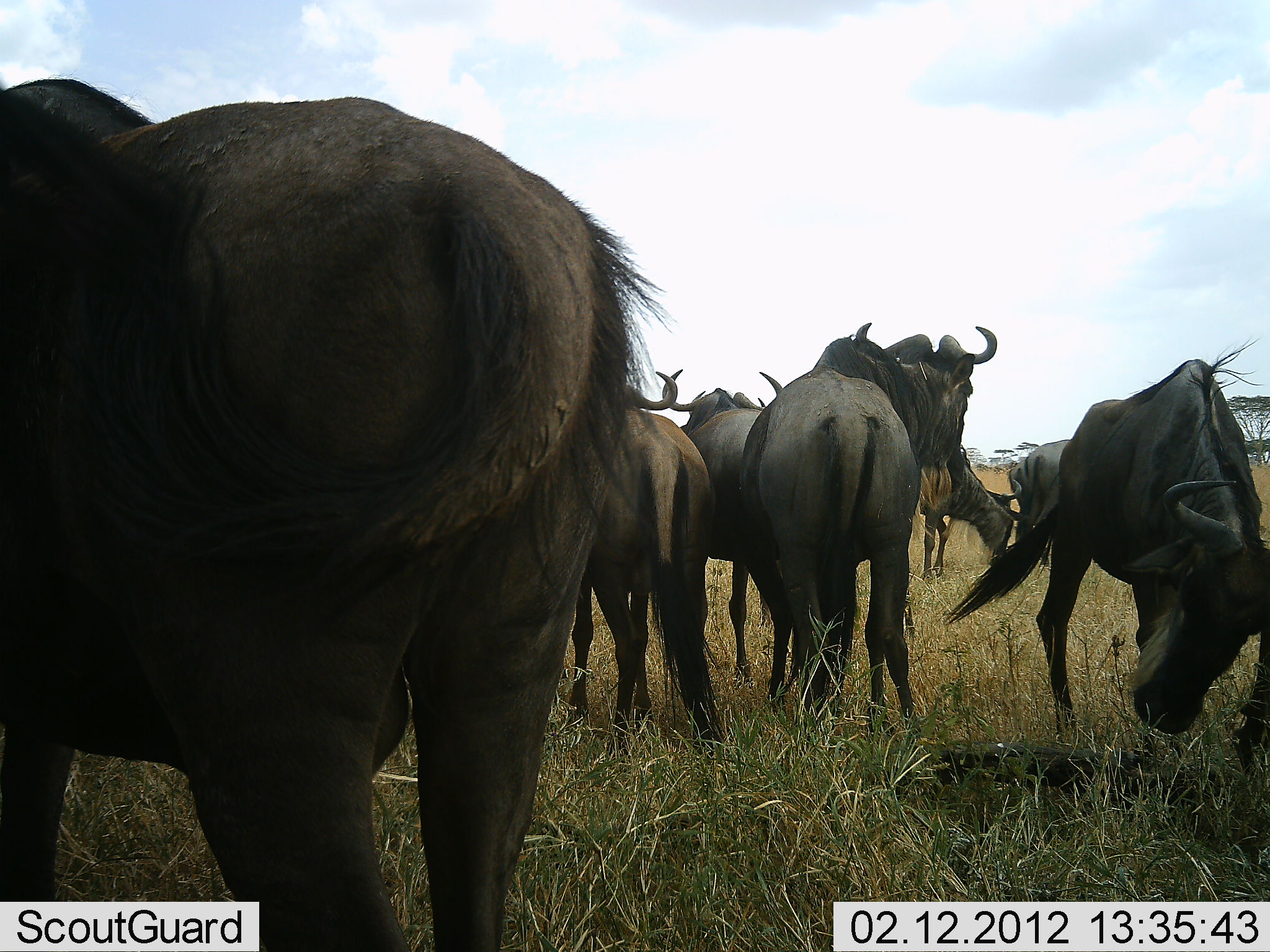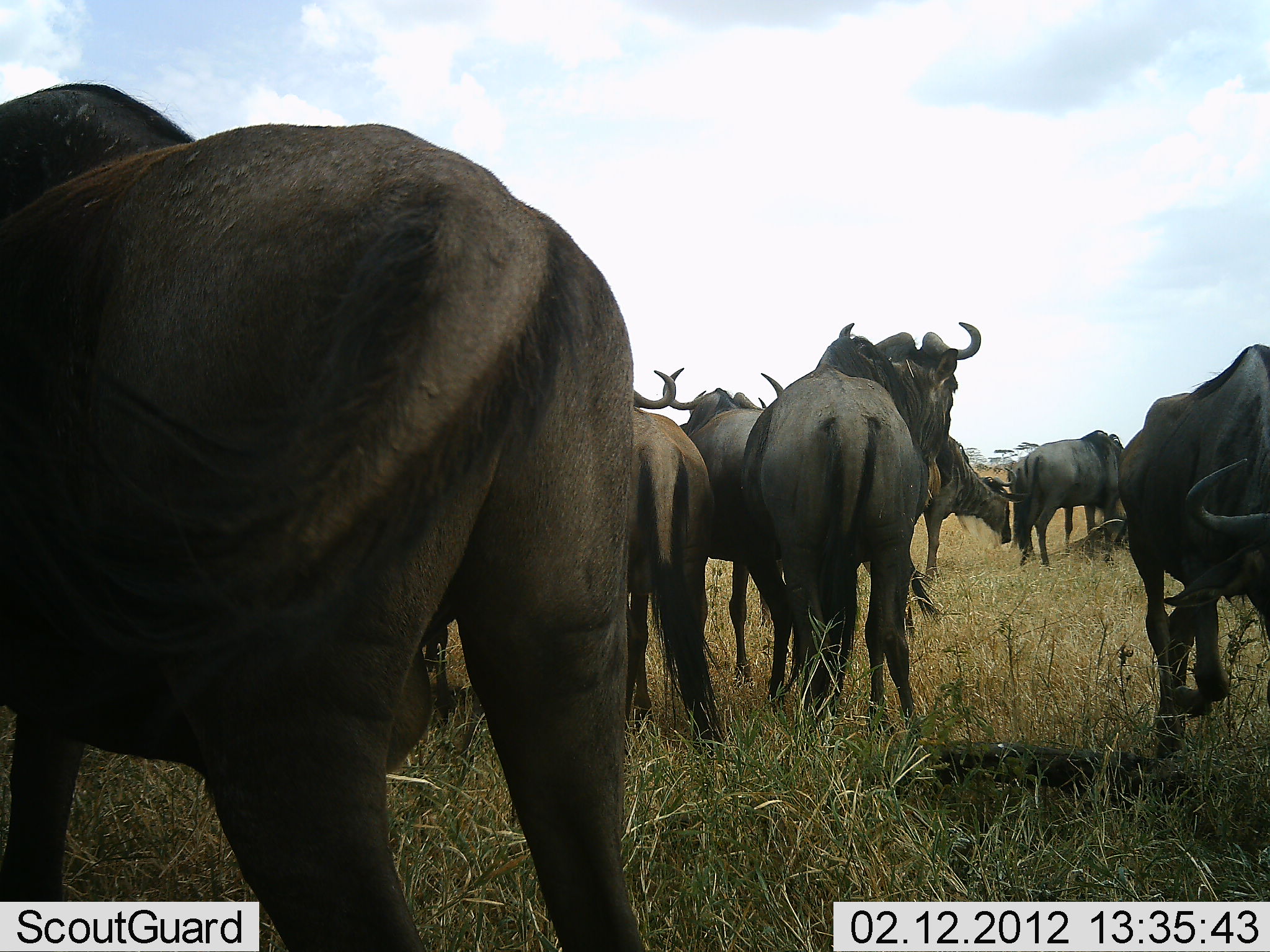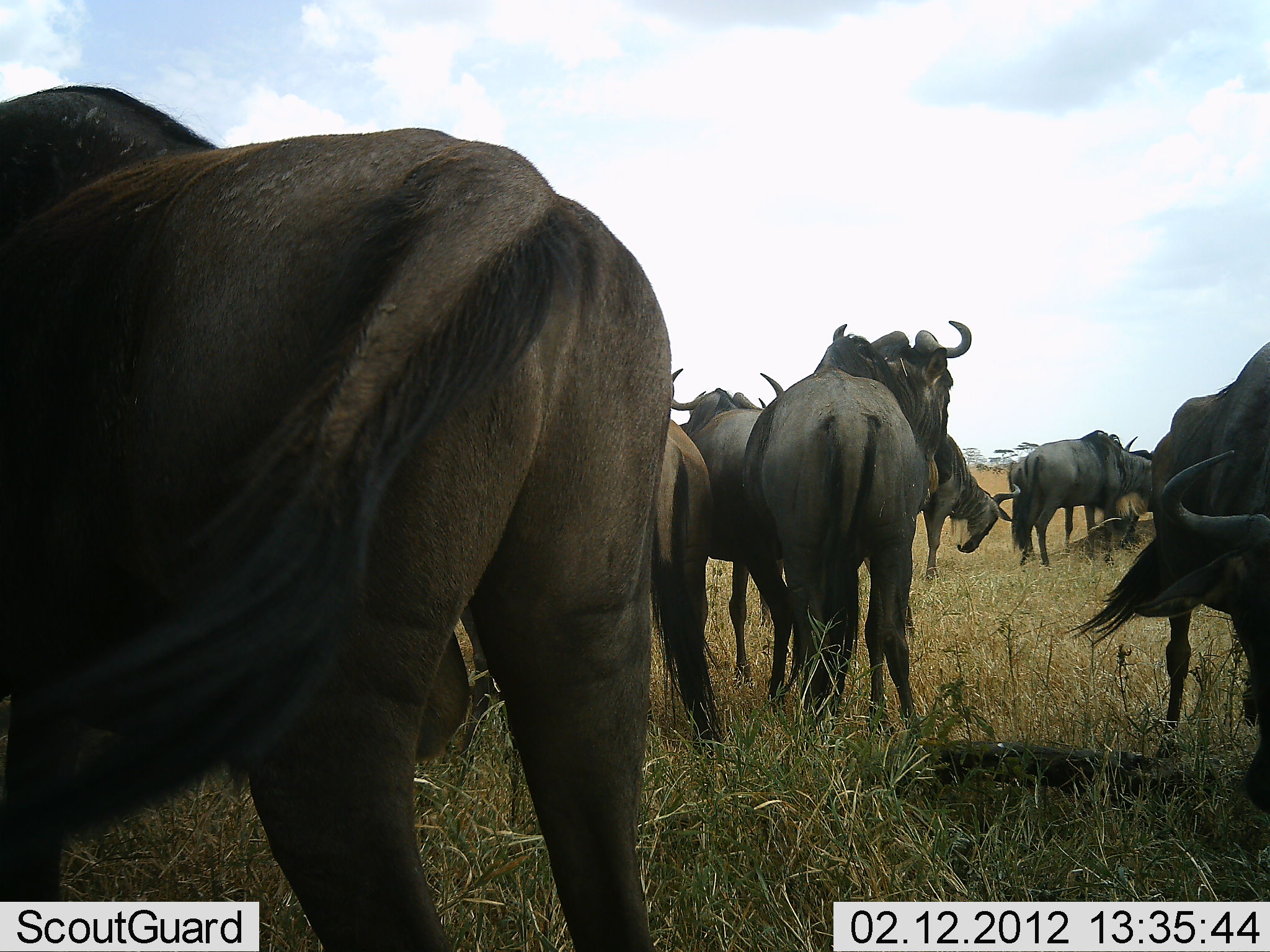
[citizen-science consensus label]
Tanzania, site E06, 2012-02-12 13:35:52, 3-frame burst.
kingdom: Animalia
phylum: Chordata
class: Mammalia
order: Artiodactyla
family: Bovidae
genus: Connochaetes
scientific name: Connochaetes taurinus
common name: blue wildebeest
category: wildebeest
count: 8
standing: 100%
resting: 4%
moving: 25%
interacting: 29%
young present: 14%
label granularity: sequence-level